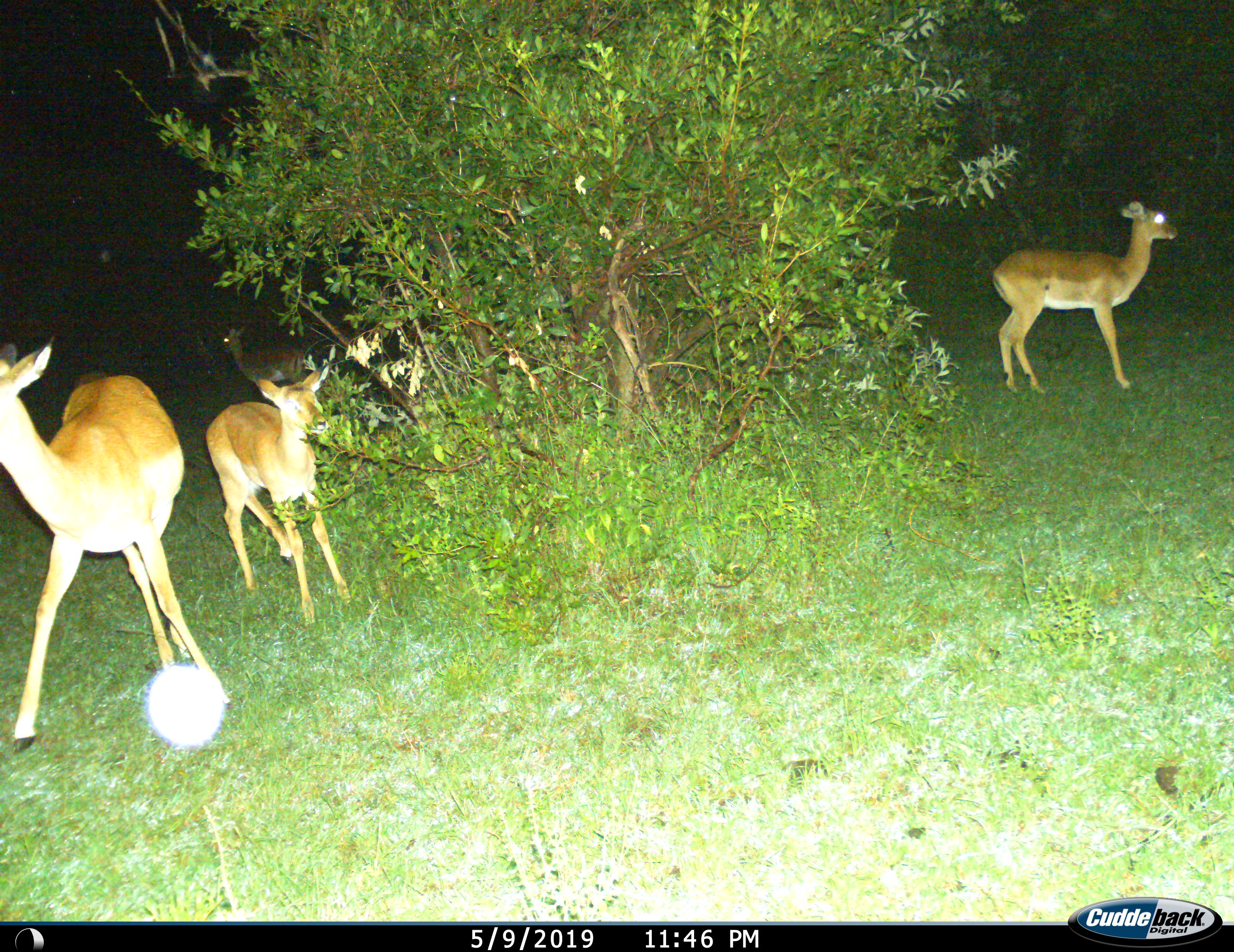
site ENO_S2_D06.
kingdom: Animalia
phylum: Chordata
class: Mammalia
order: Artiodactyla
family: Bovidae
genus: Aepyceros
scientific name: Aepyceros melampus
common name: impala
Impala (Aepyceros melampus), count 4. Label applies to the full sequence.